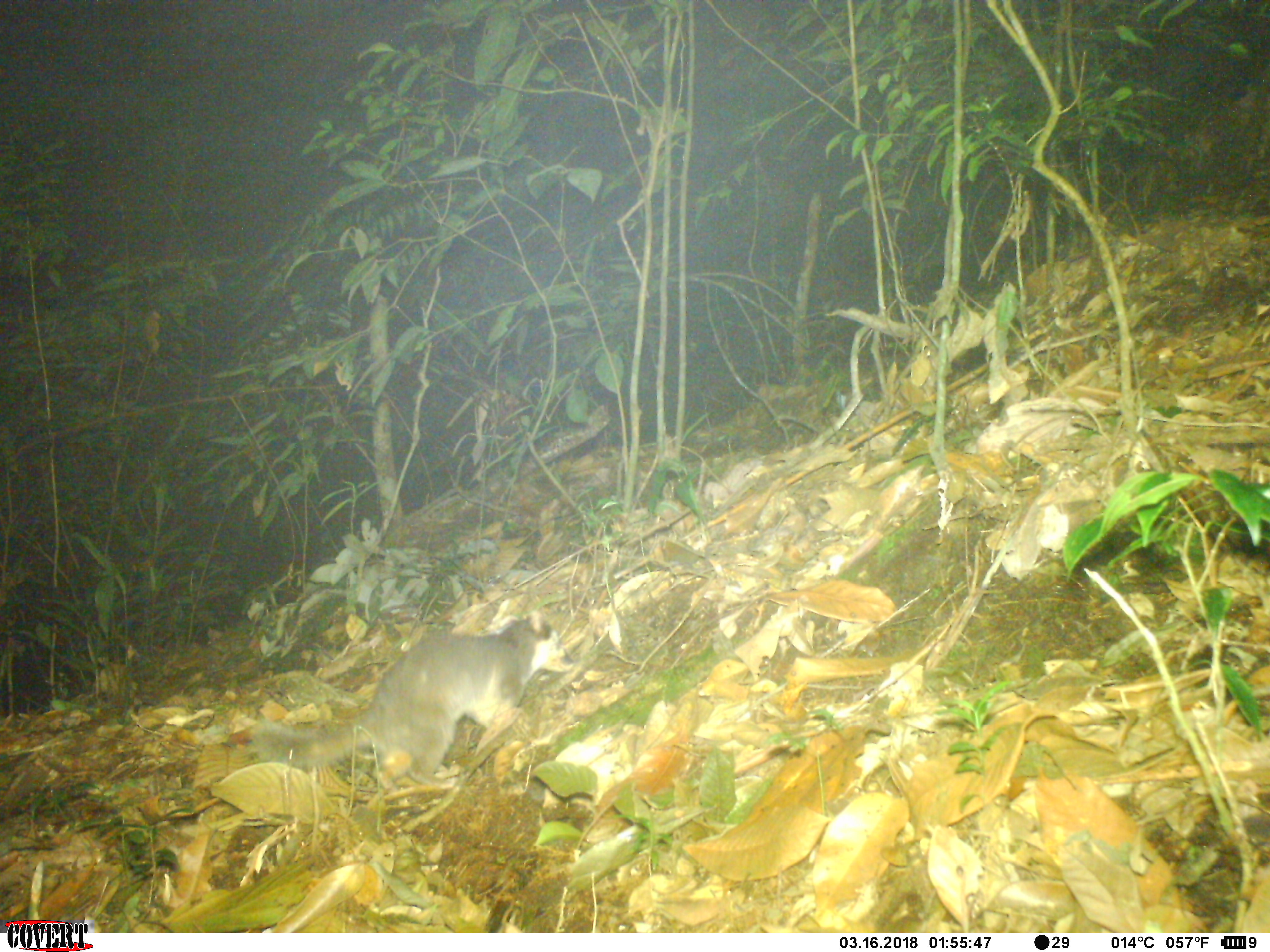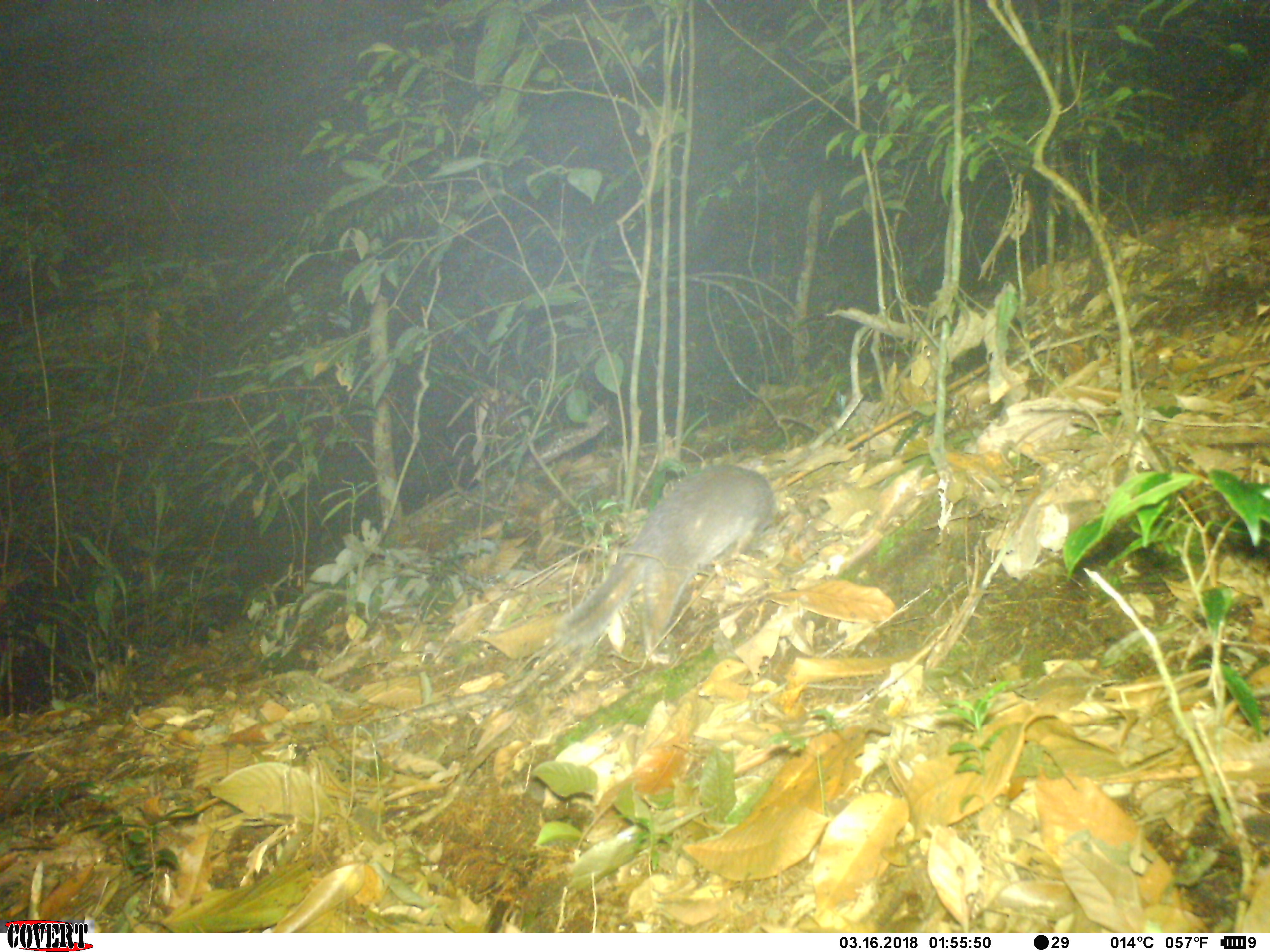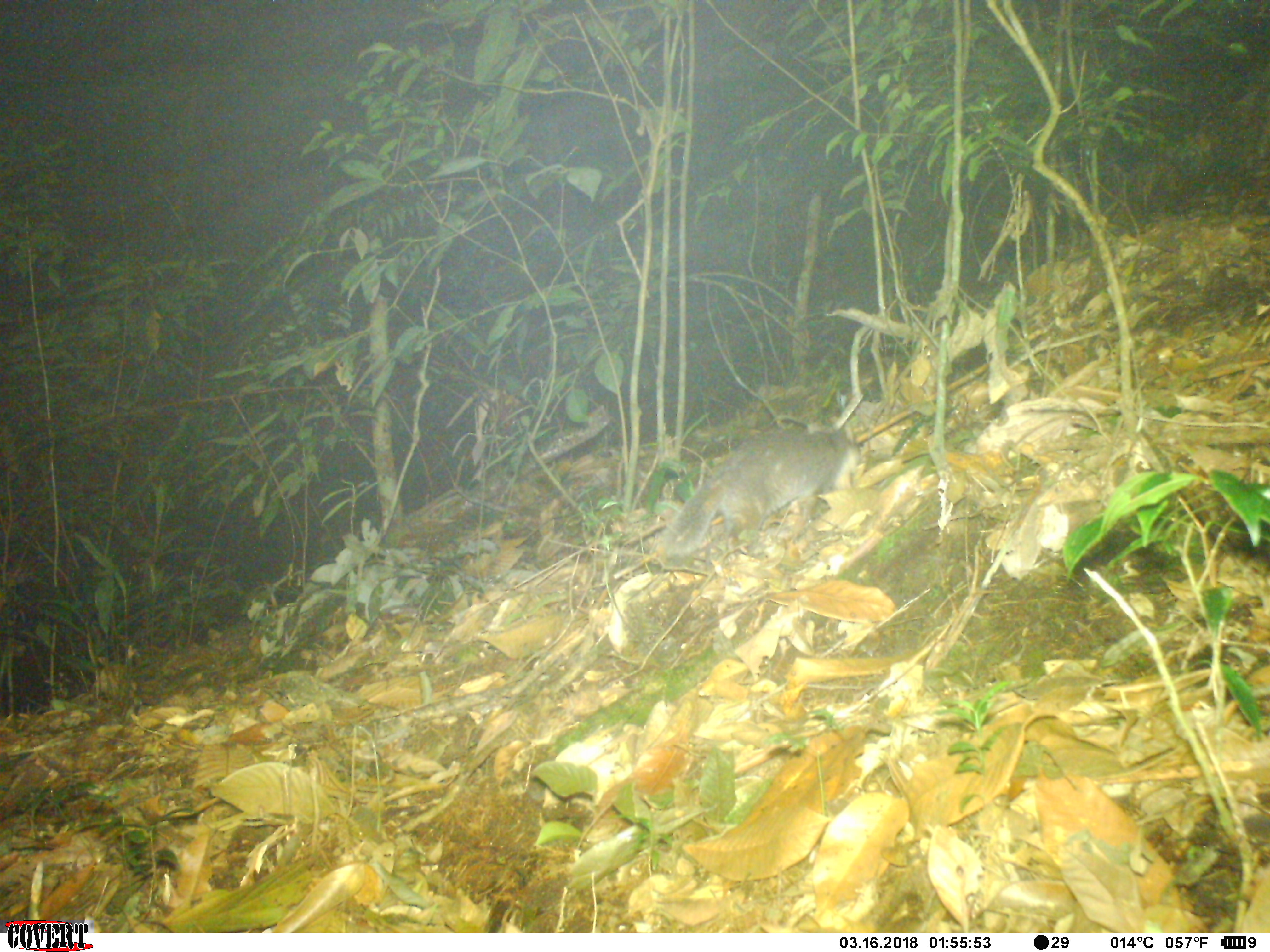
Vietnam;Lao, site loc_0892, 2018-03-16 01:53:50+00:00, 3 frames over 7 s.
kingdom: Animalia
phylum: Chordata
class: Mammalia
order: Carnivora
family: Mustelidae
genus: Melogale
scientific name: Melogale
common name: ferret badger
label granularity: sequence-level